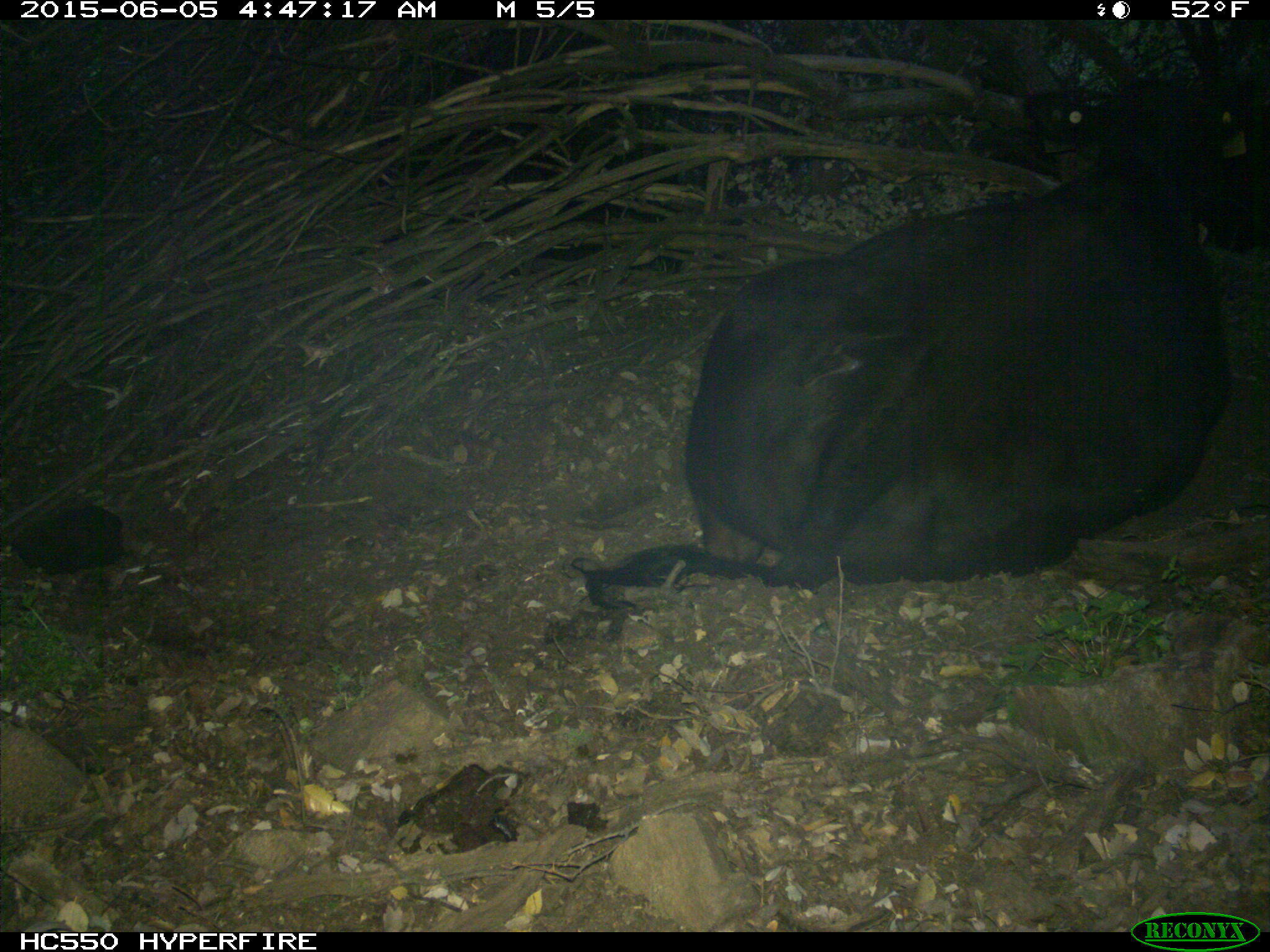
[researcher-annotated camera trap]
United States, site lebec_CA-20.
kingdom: Animalia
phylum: Chordata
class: Mammalia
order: Artiodactyla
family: Bovidae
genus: Bos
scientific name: Bos taurus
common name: domestic cow